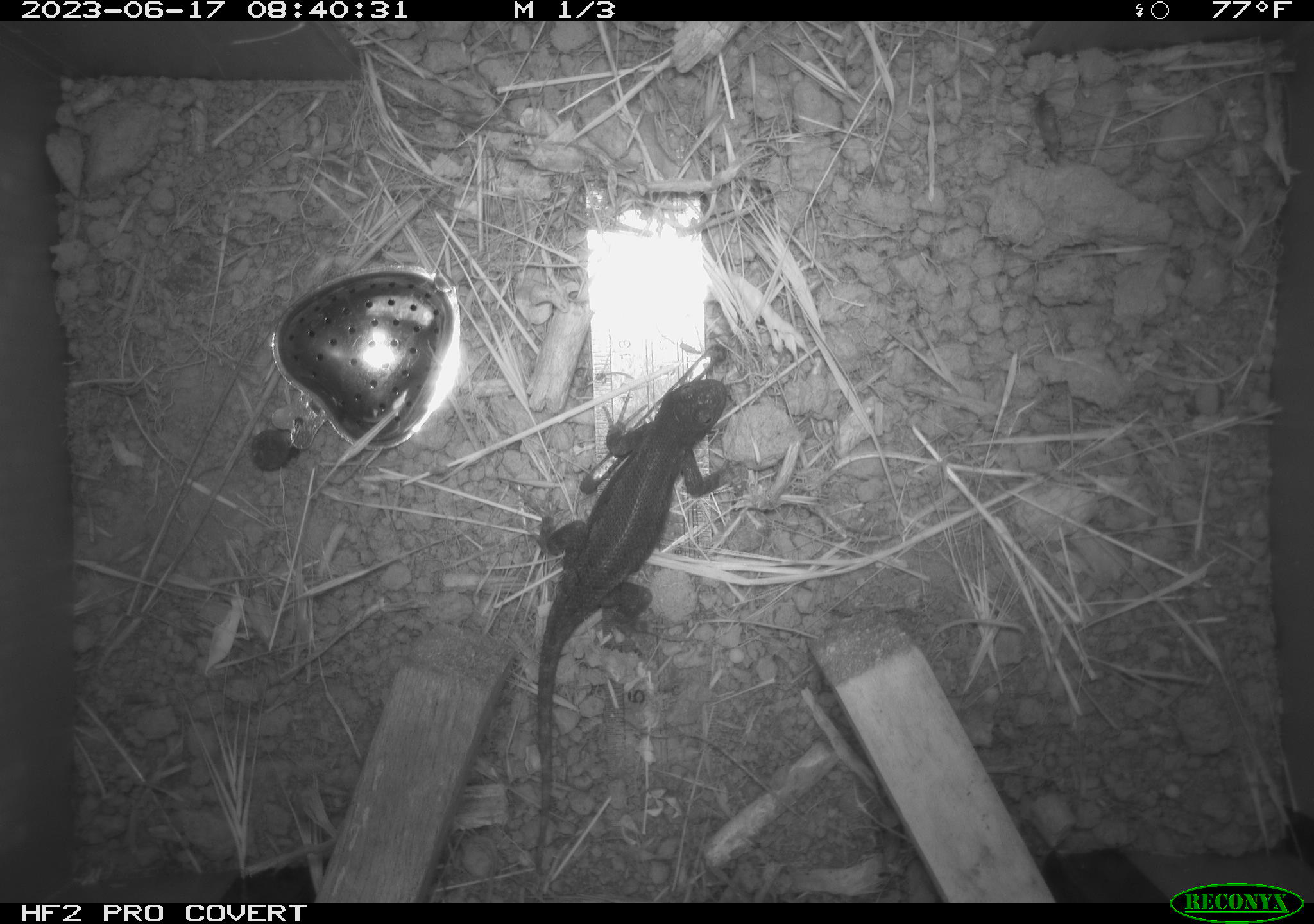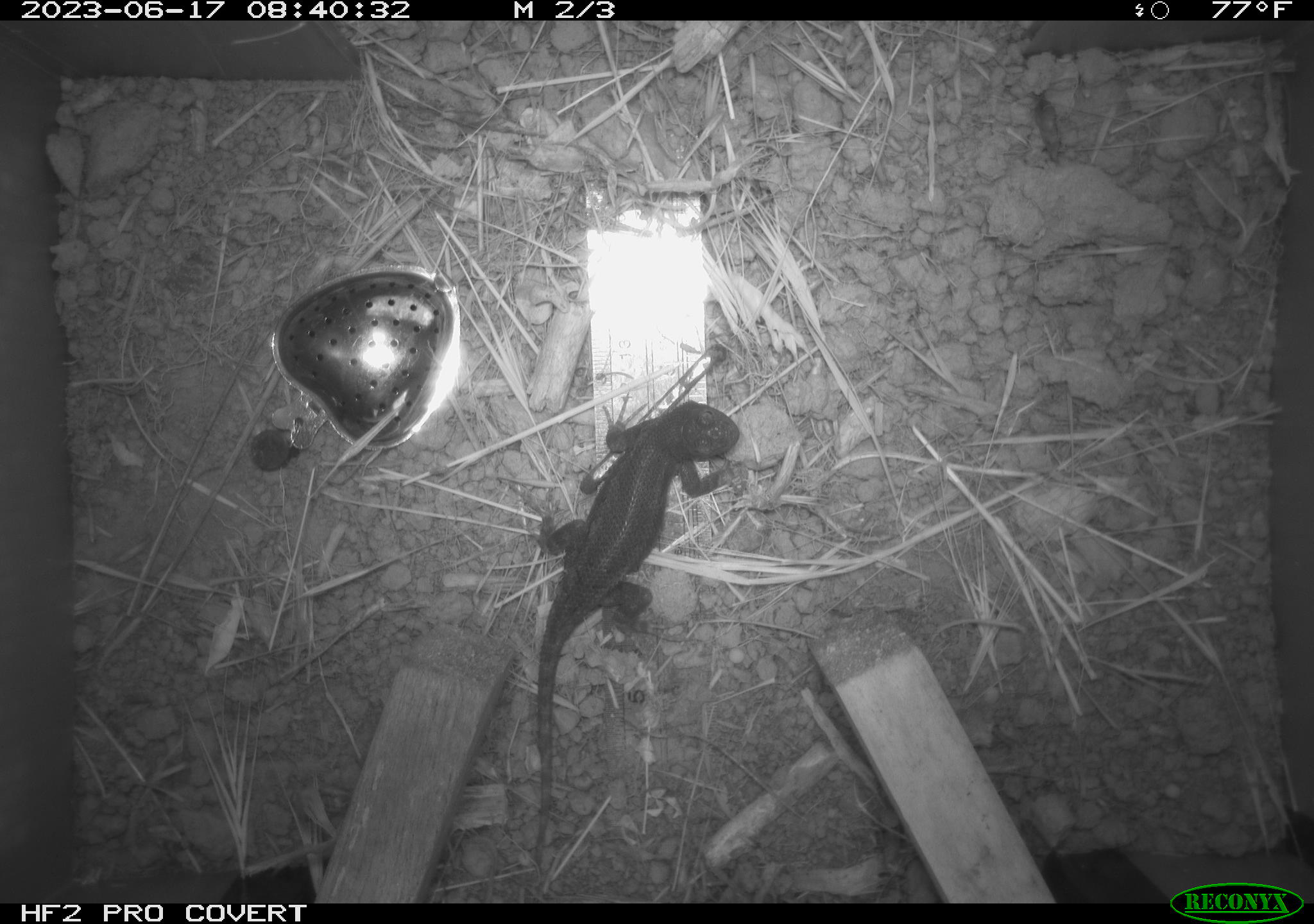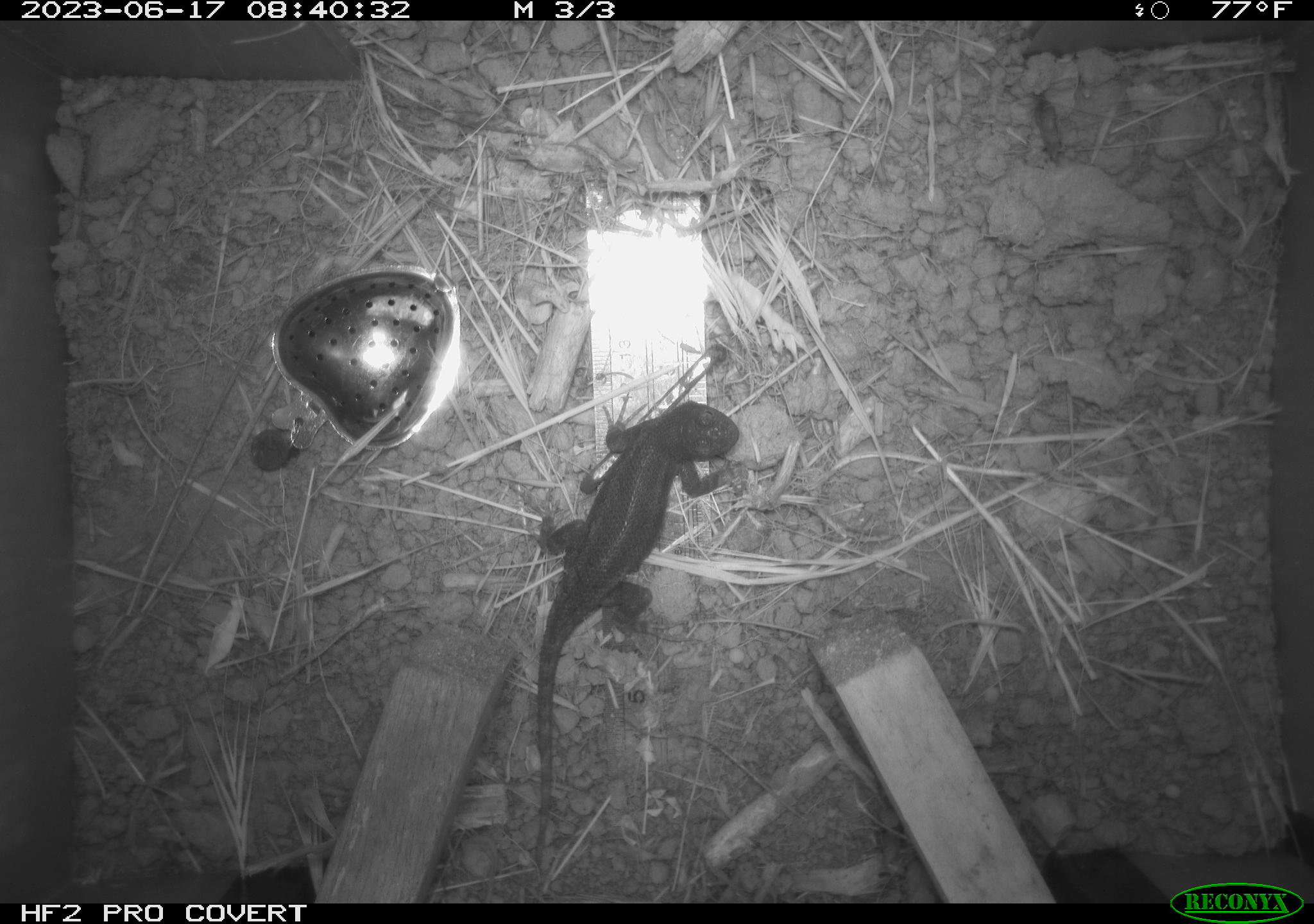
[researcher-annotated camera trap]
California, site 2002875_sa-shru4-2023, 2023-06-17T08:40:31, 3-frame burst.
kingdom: Animalia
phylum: Chordata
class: Reptilia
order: Squamata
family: Phrynosomatidae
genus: Sceloporus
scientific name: Sceloporus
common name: spiny lizards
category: sceloporus species